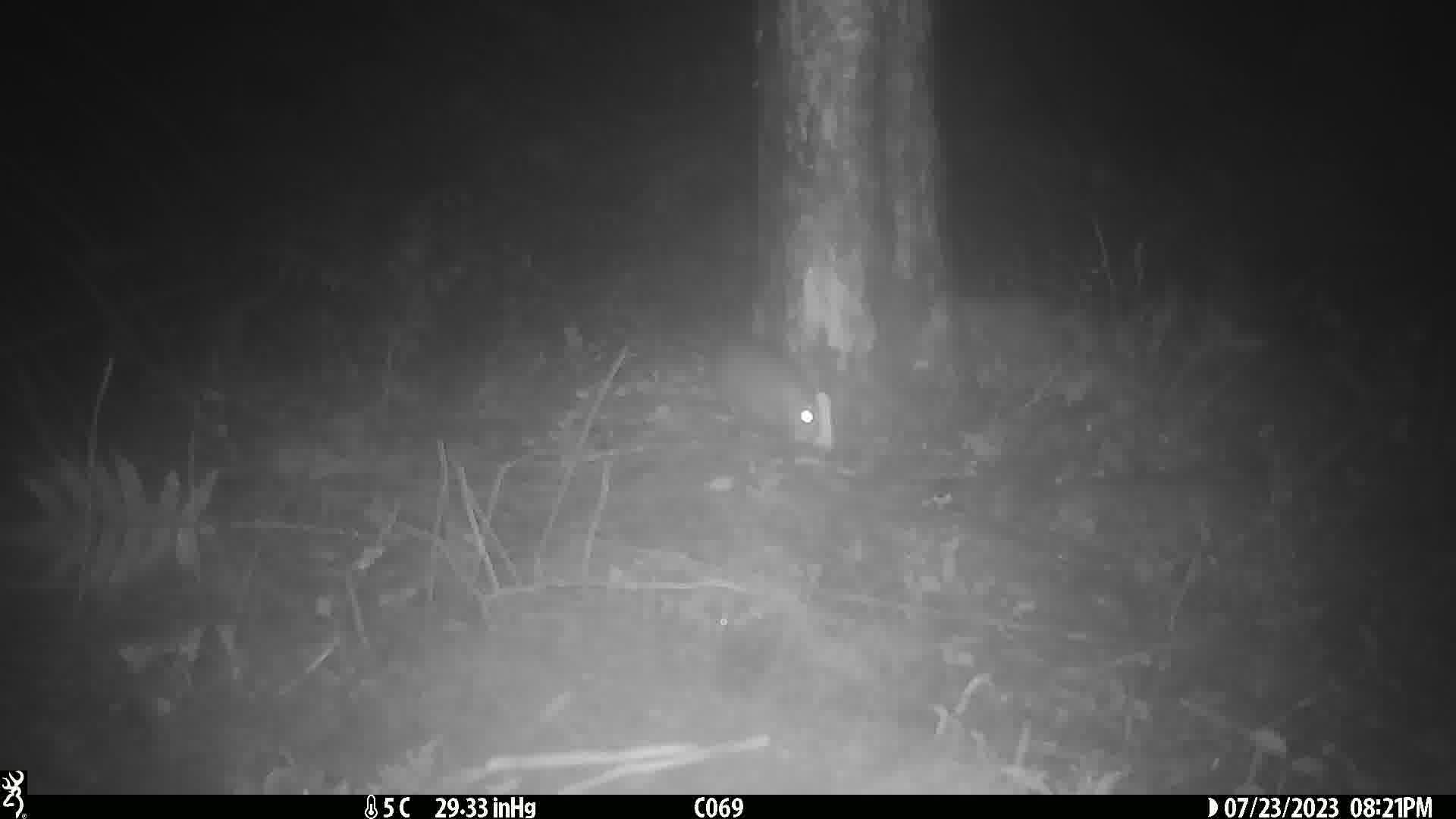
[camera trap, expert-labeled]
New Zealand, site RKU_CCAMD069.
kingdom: Animalia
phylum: Chordata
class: Mammalia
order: Rodentia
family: Muridae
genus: Rattus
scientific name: Rattus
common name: rat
Rat (Rattus).